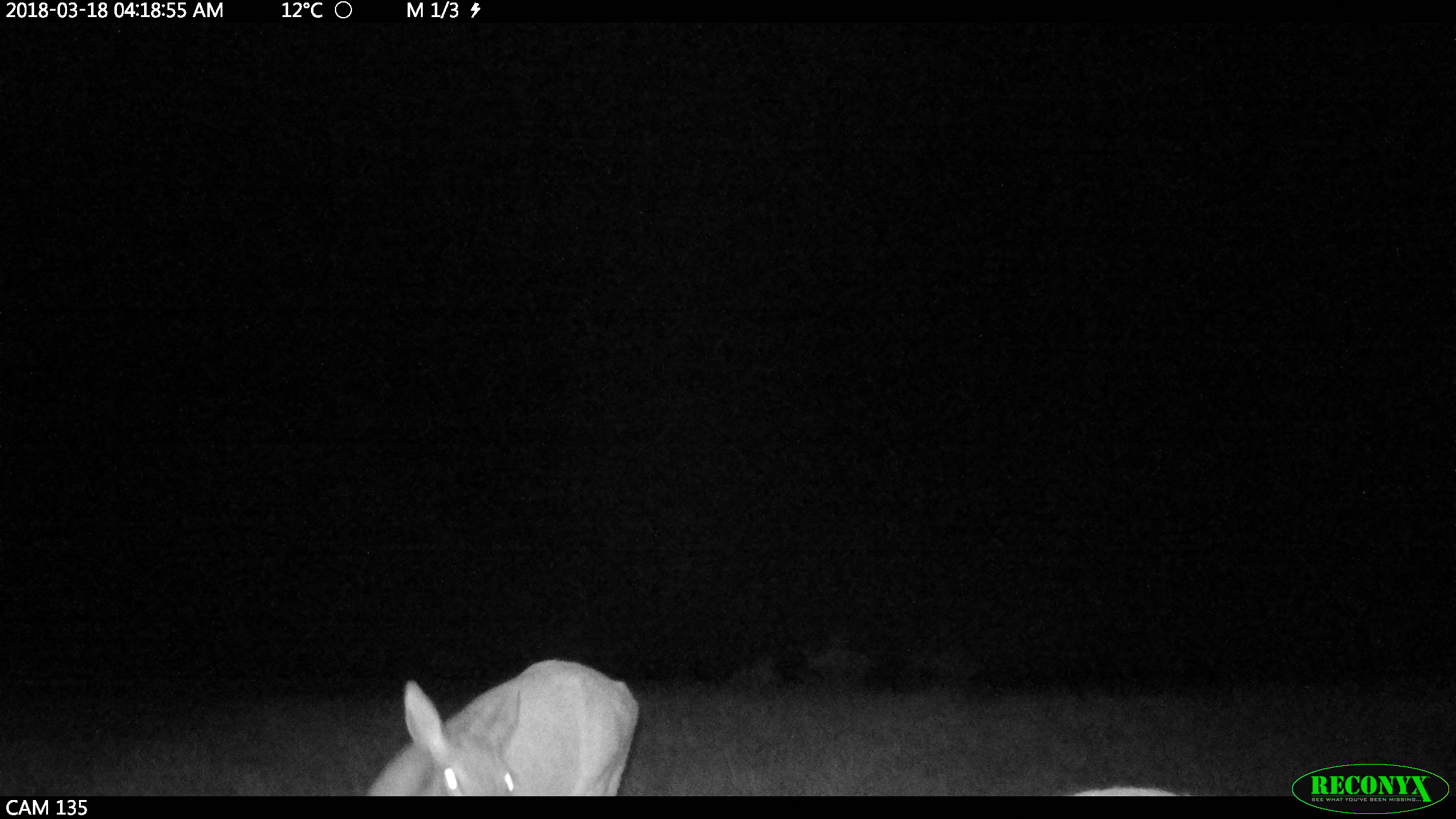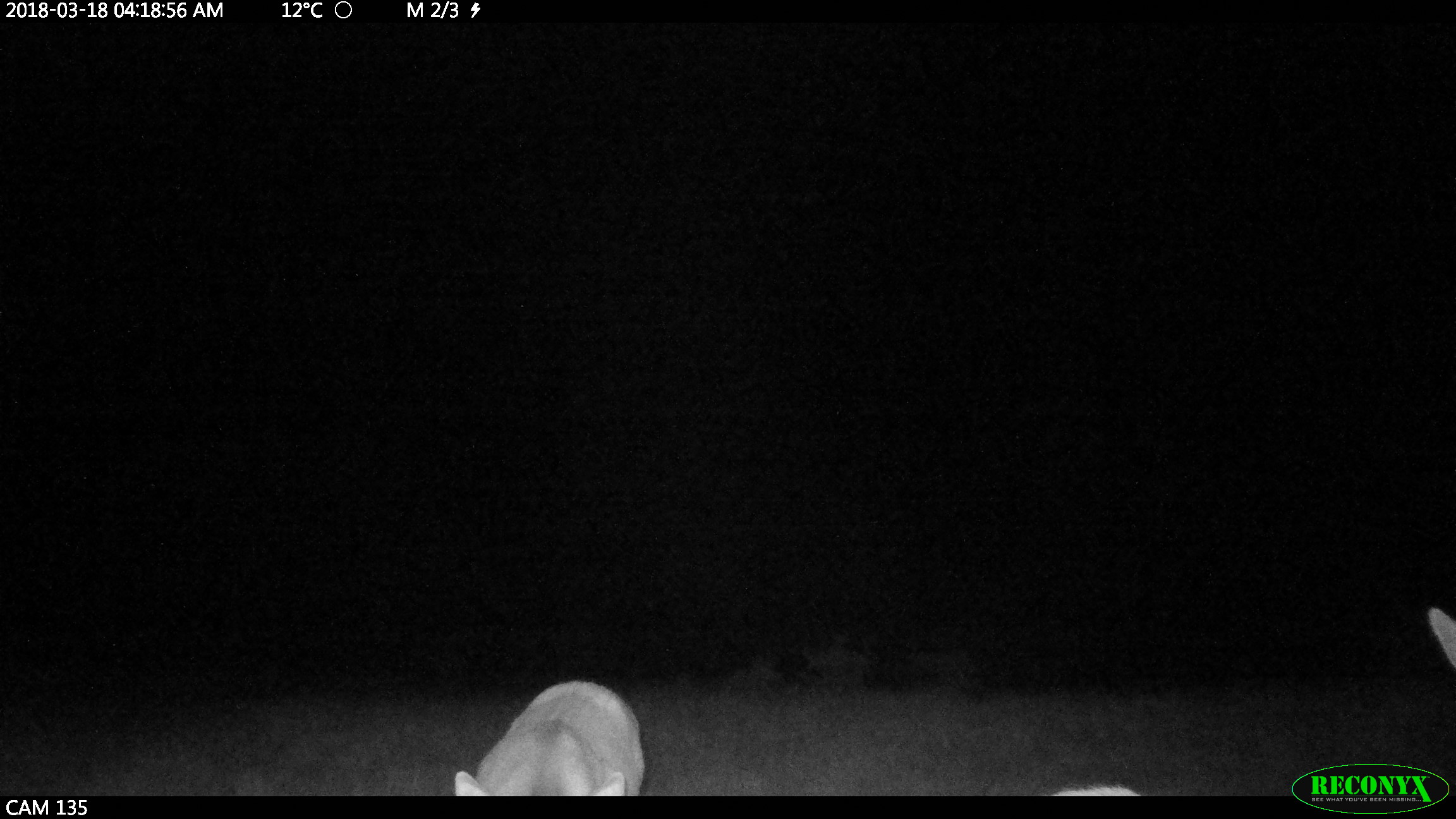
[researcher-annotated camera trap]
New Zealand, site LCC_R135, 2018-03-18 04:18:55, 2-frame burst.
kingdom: Animalia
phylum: Chordata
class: Mammalia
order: Artiodactyla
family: Cervidae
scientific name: Cervidae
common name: deer